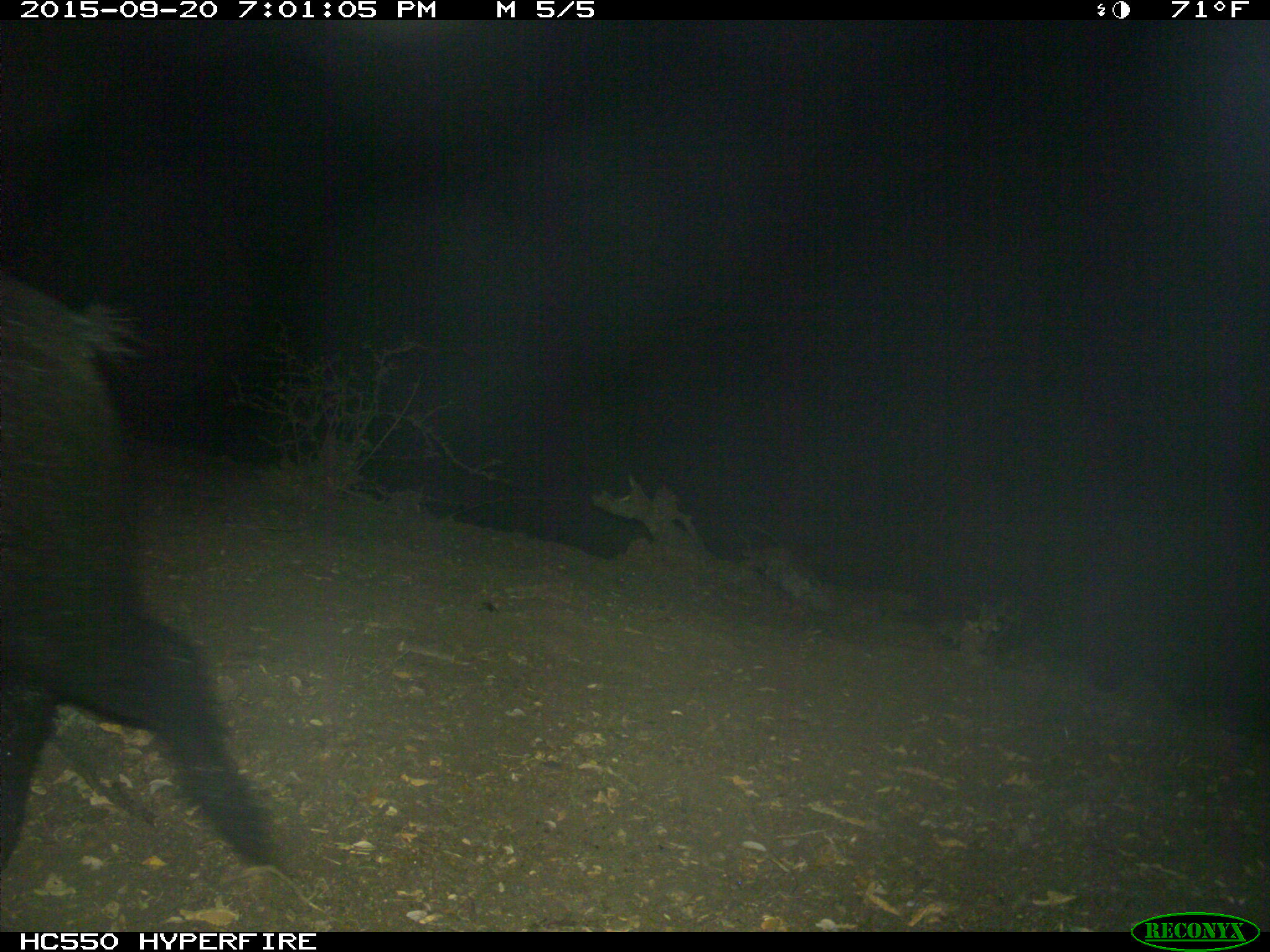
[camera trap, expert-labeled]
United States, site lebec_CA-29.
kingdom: Animalia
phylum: Chordata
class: Mammalia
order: Artiodactyla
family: Suidae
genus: Sus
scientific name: Sus scrofa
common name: wild boar